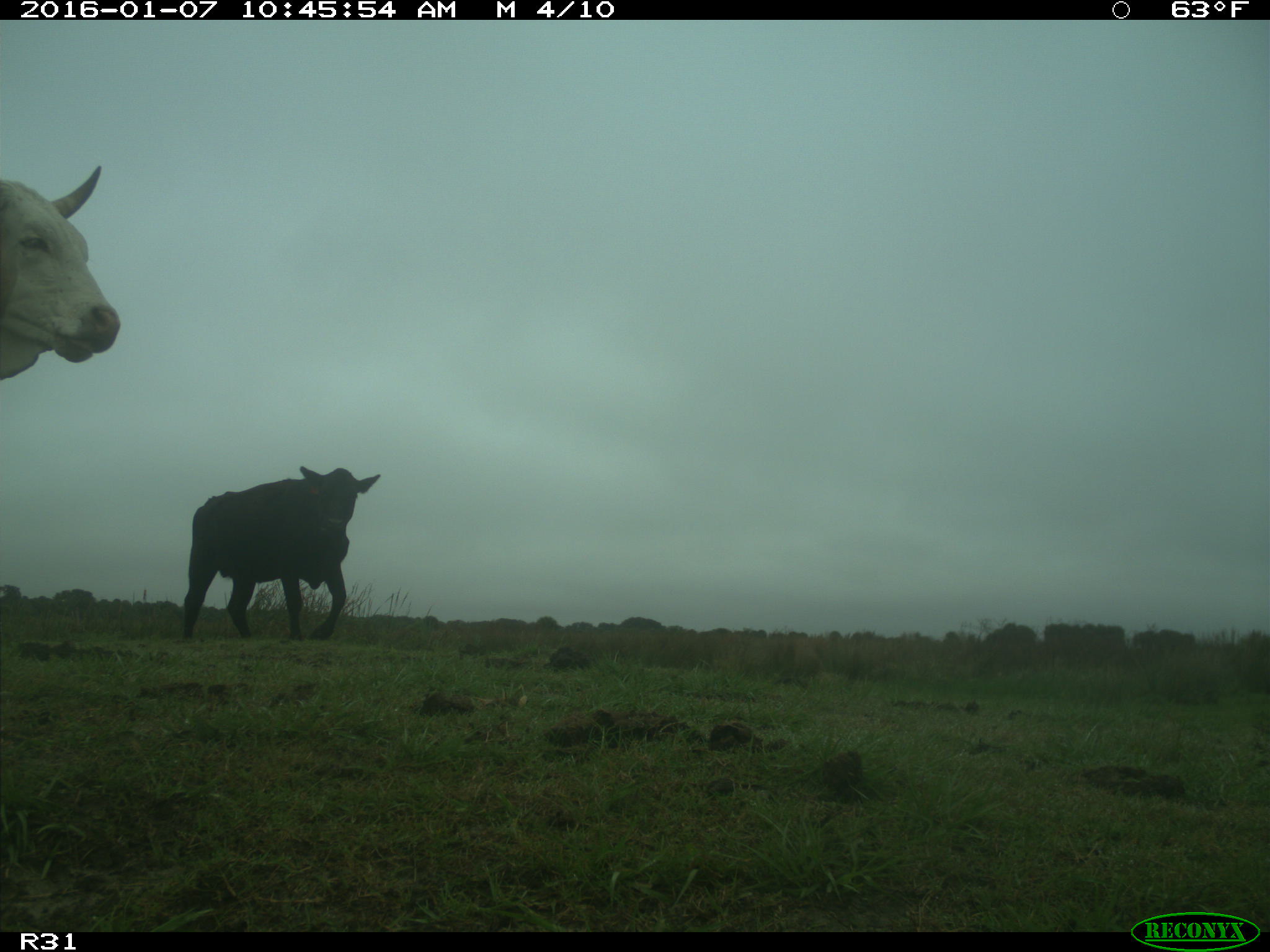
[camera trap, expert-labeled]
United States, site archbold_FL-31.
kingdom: Animalia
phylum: Chordata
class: Mammalia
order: Artiodactyla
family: Bovidae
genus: Bos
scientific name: Bos taurus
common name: domestic cow